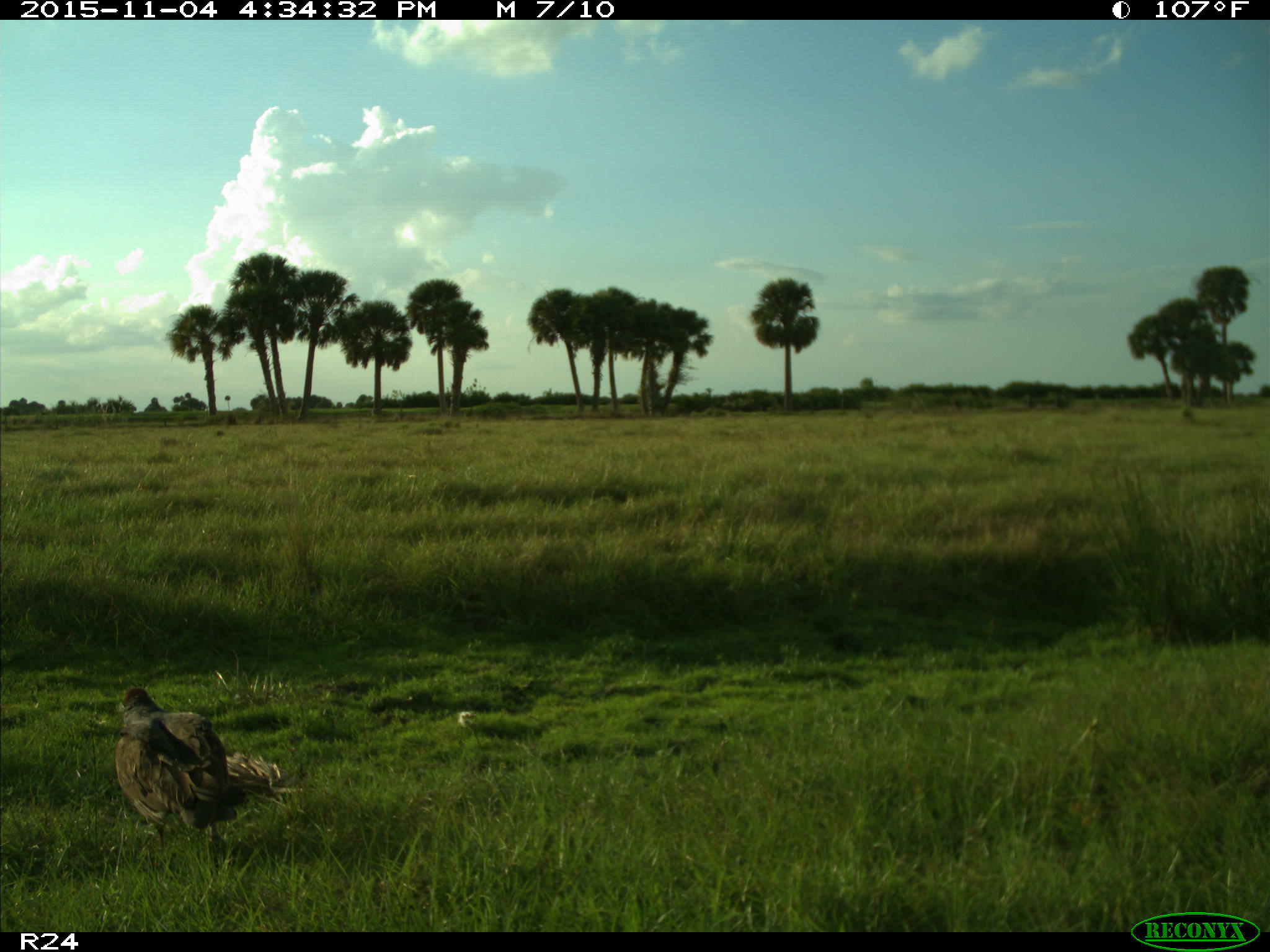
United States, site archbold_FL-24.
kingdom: Animalia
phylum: Chordata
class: Aves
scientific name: Aves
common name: birds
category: unidentified bird